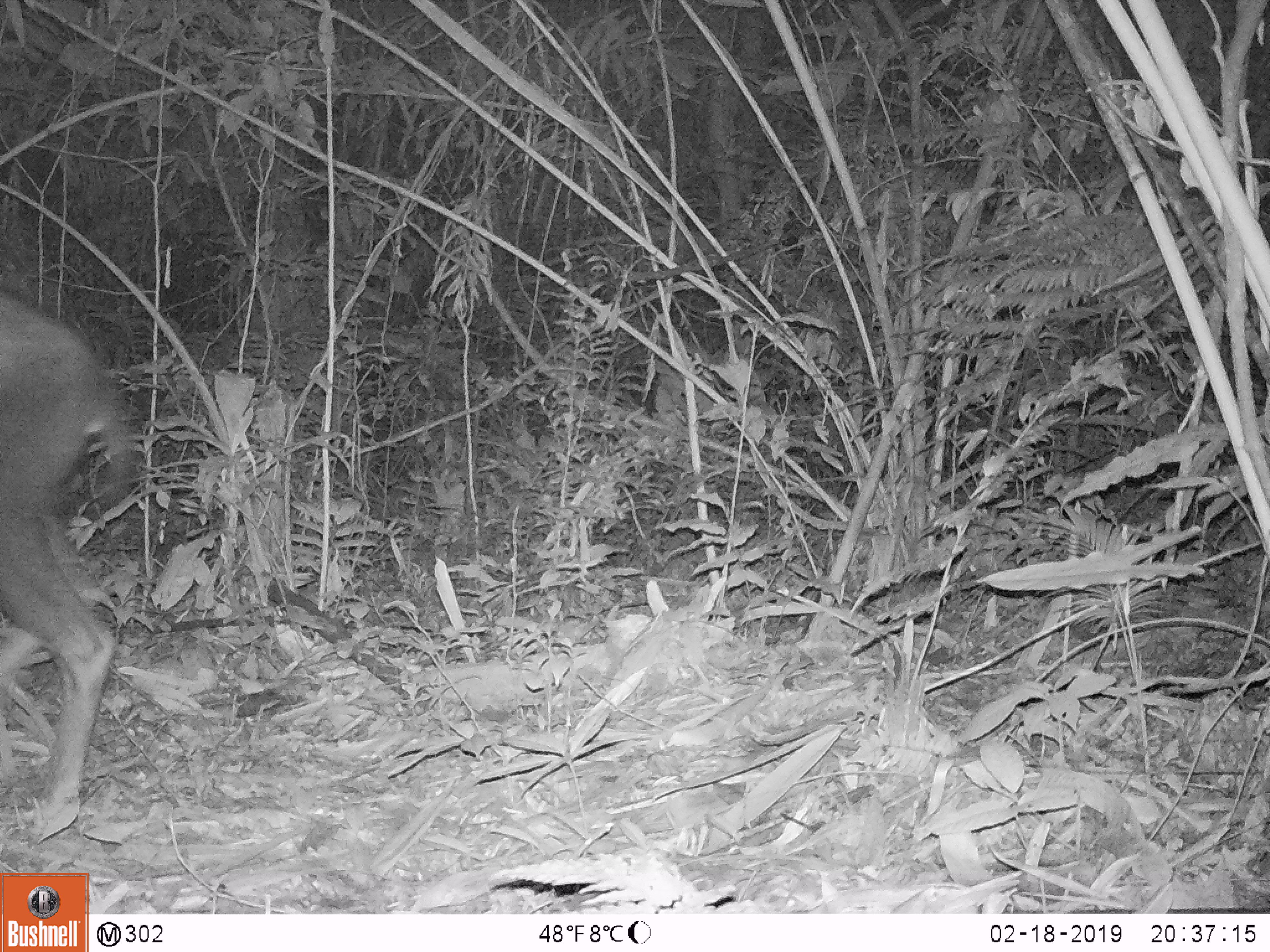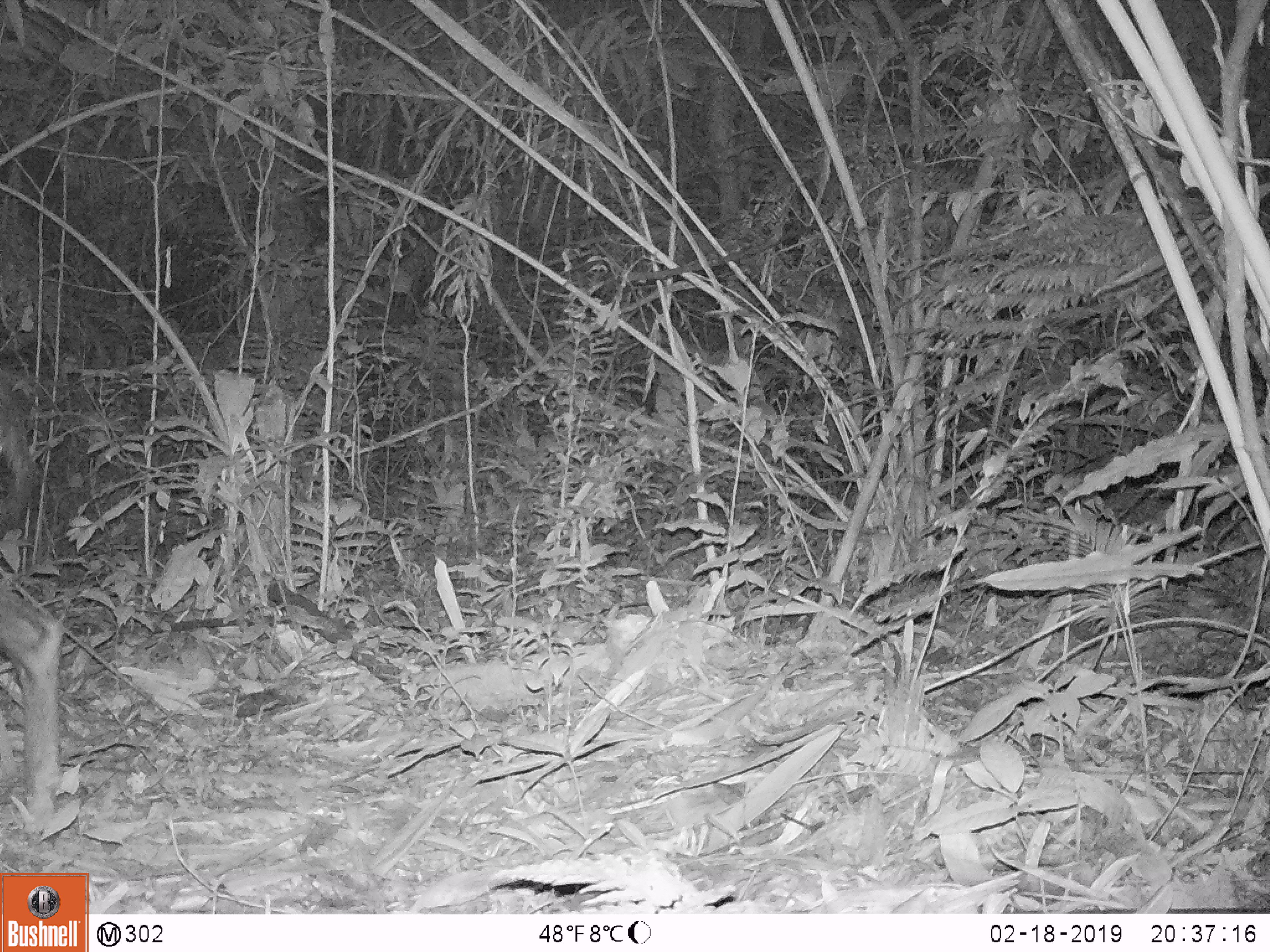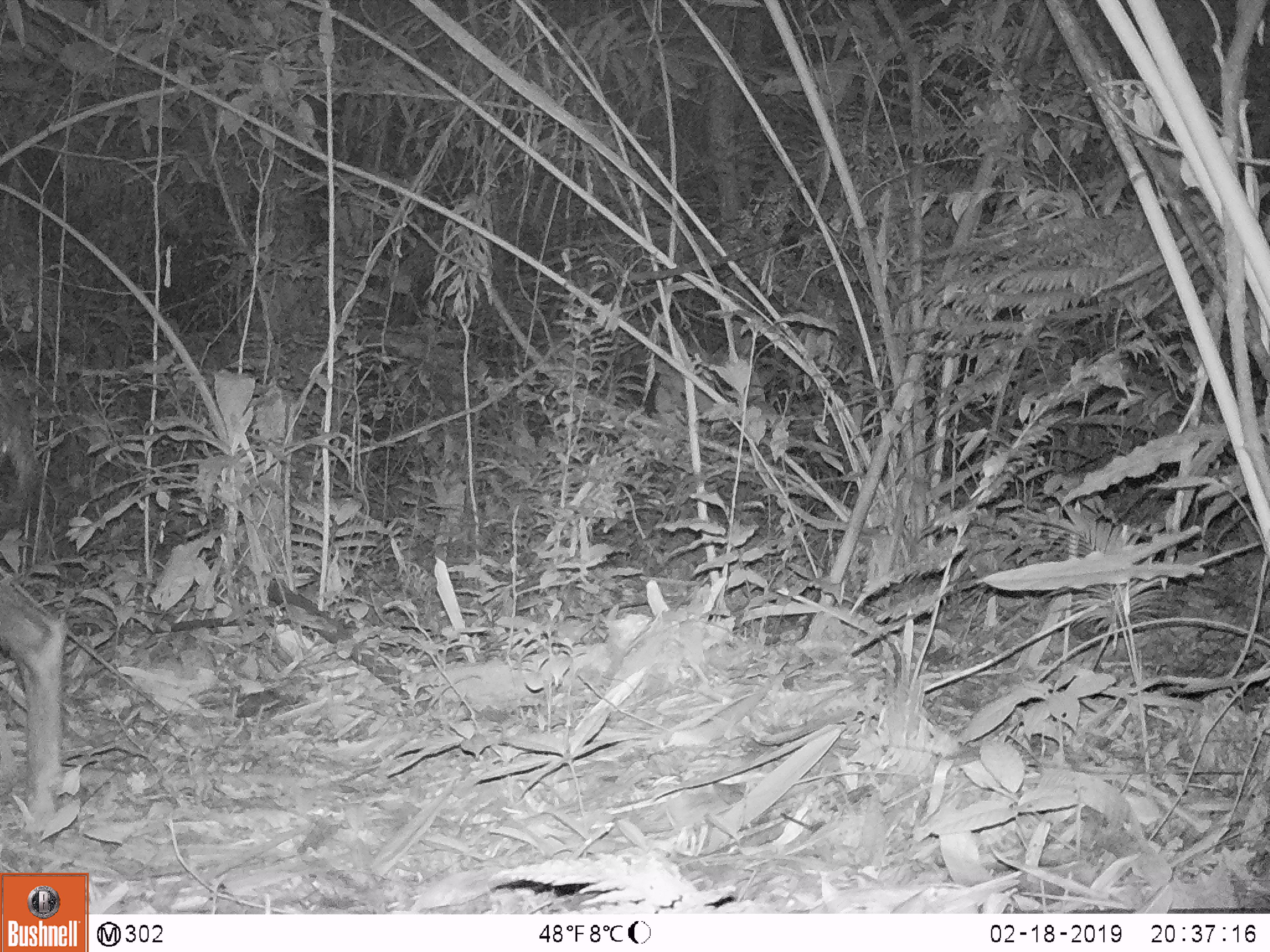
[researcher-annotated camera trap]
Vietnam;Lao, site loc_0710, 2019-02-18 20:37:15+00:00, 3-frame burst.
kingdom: Animalia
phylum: Chordata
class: Mammalia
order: Artiodactyla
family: Bovidae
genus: Capricornis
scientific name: Capricornis sumatraensis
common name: chinese serow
Chinese serow (Capricornis sumatraensis). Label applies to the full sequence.